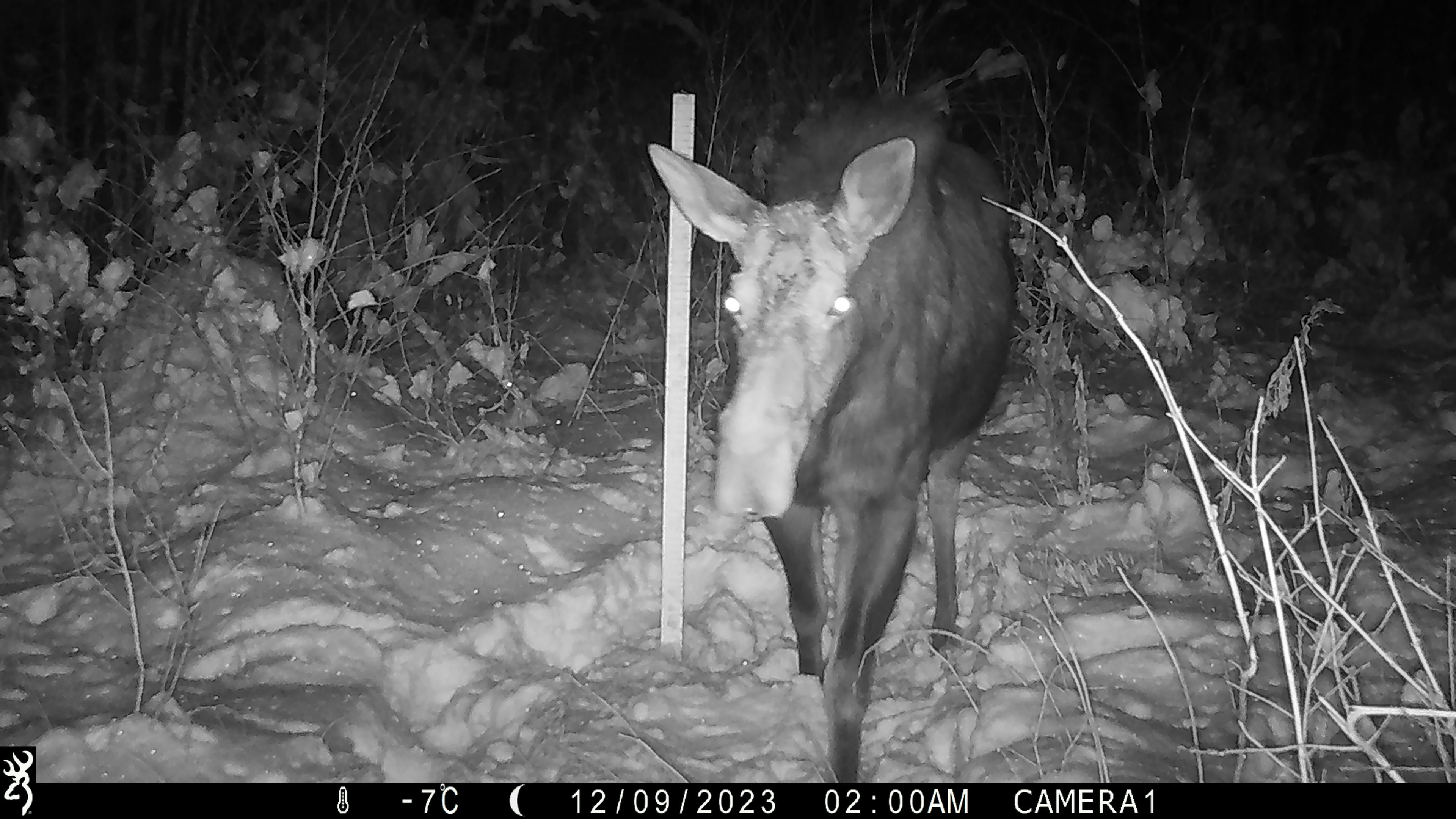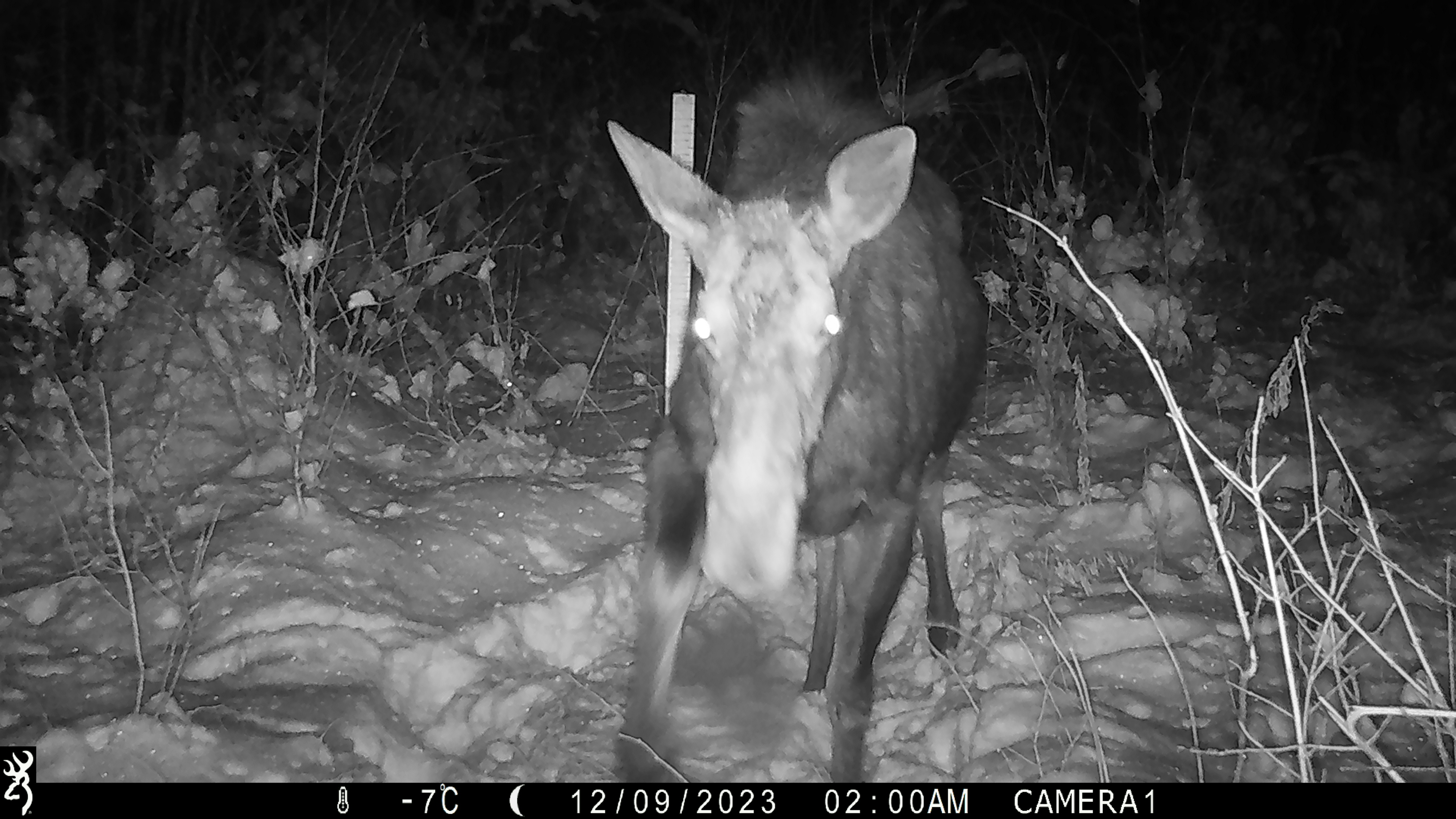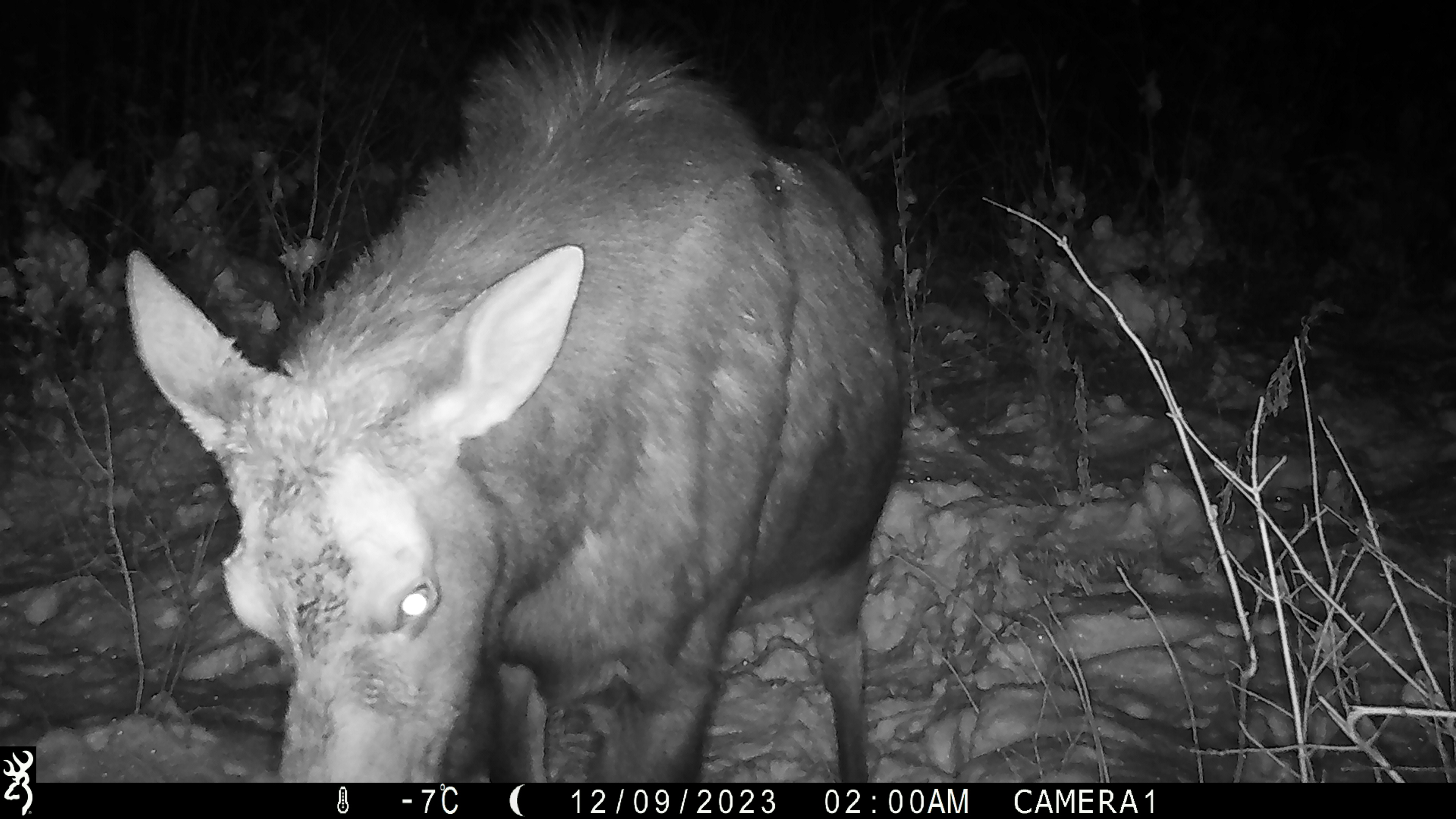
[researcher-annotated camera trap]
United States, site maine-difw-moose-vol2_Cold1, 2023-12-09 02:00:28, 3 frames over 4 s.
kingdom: Animalia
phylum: Chordata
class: Mammalia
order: Artiodactyla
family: Cervidae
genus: Alces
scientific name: Alces alces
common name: moose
Moose (Alces alces).